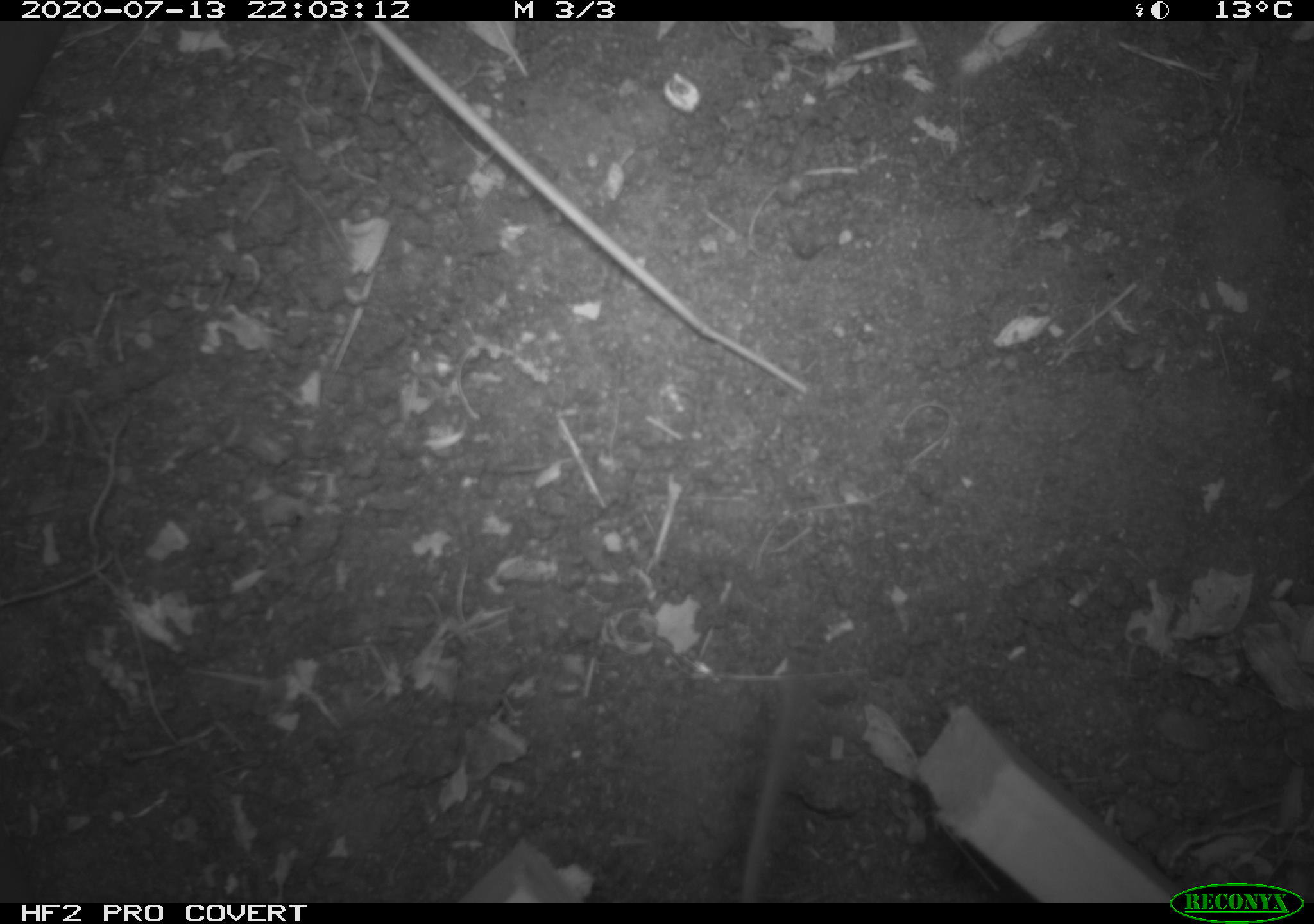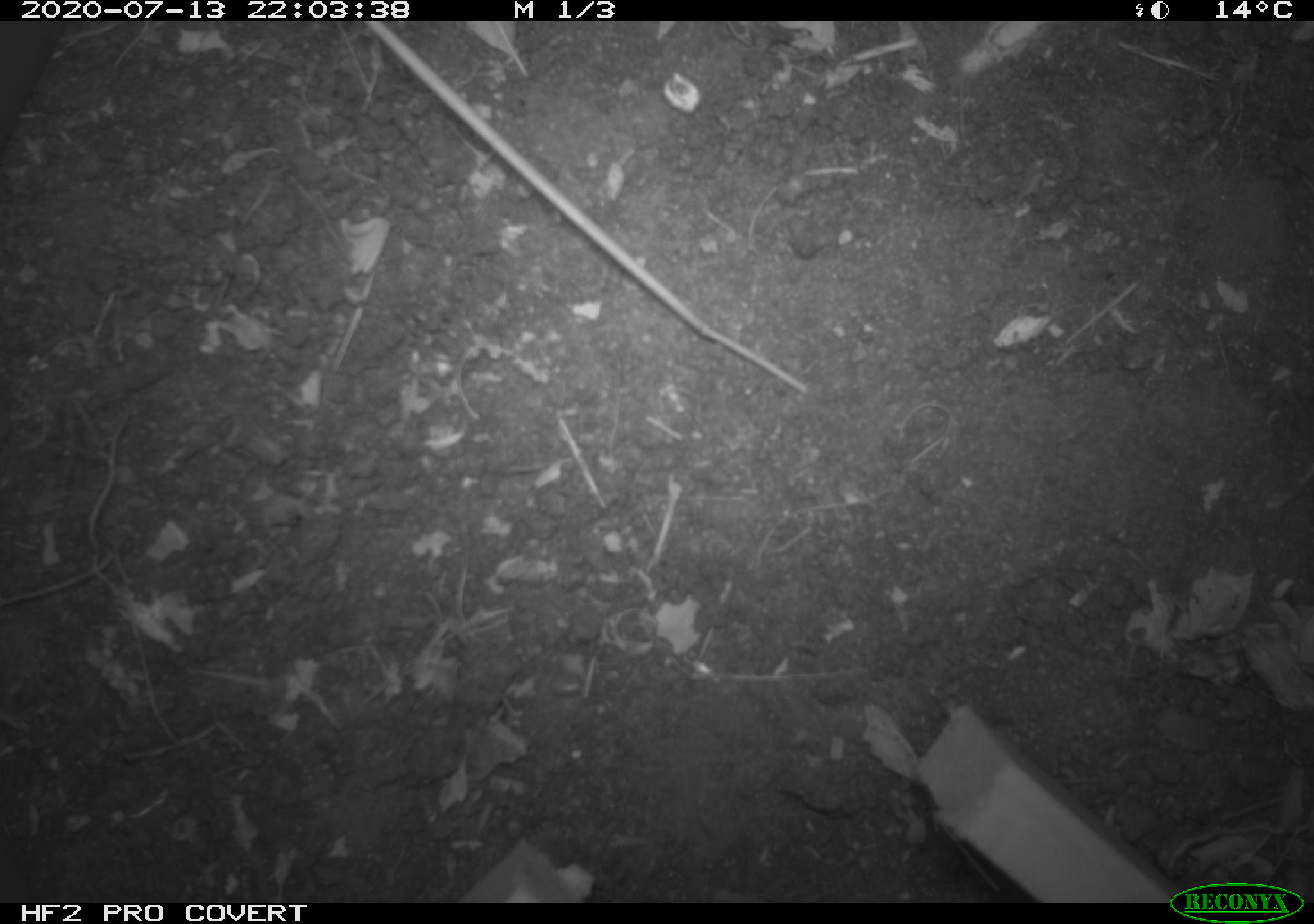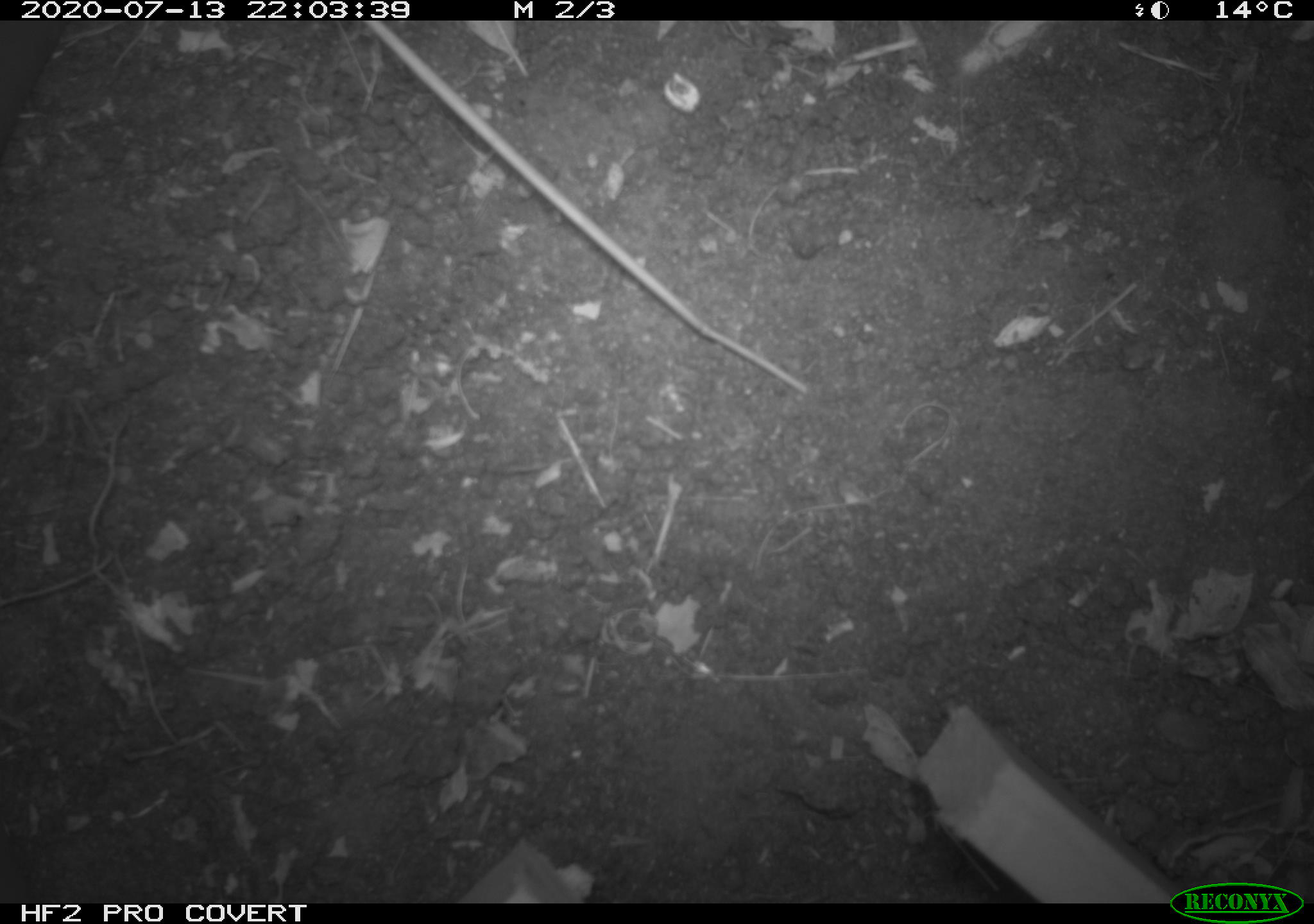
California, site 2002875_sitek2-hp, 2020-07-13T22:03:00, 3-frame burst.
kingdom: Animalia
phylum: Chordata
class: Mammalia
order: Rodentia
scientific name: Rodentia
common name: rodent